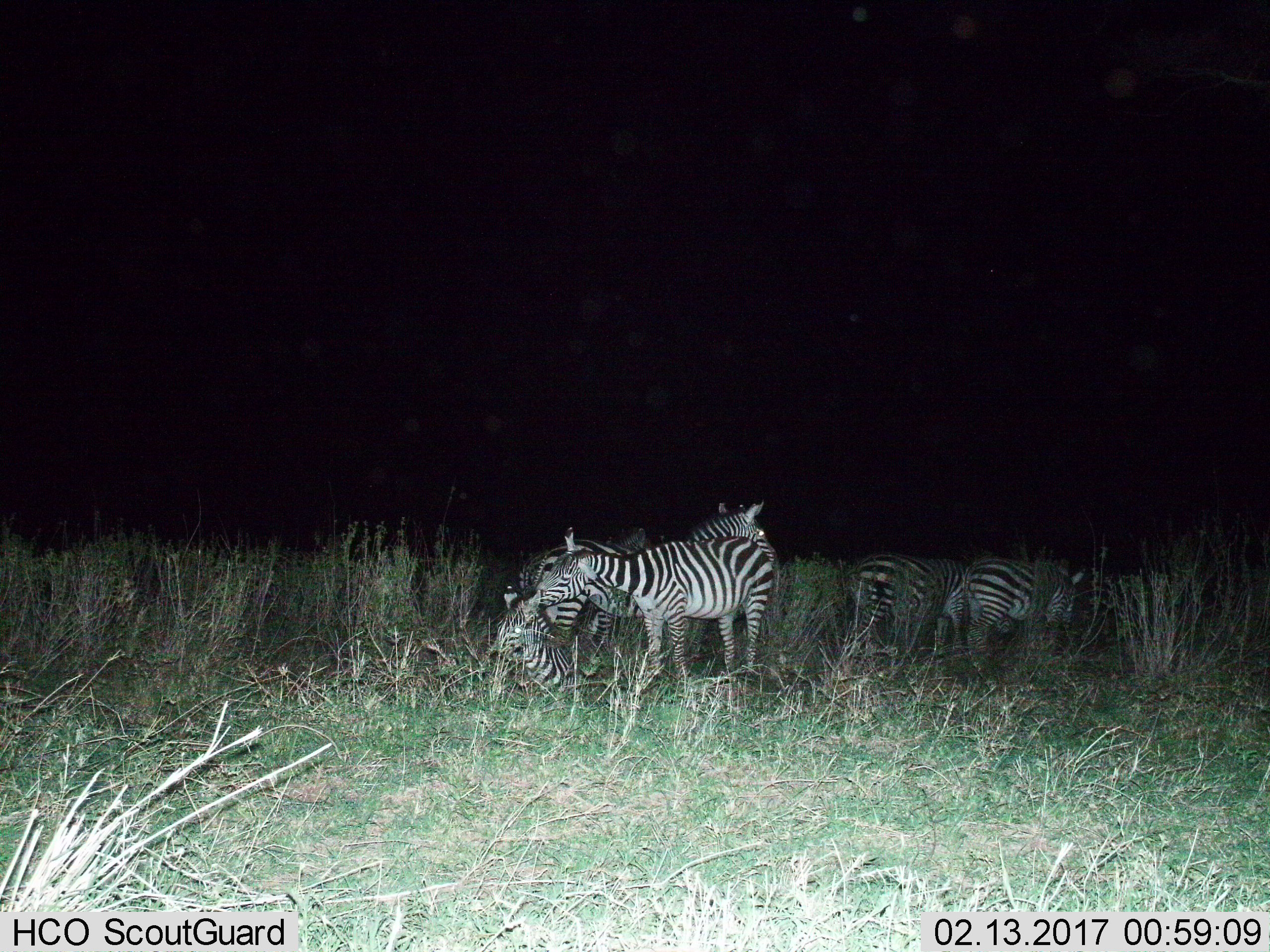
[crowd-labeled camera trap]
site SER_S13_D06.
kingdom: Animalia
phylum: Chordata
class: Mammalia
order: Perissodactyla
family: Equidae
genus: Equus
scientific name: Equus quagga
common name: plains zebra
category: zebraplains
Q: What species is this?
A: Zebraplains (plains zebra) (Equus quagga).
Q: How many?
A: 6.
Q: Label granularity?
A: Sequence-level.